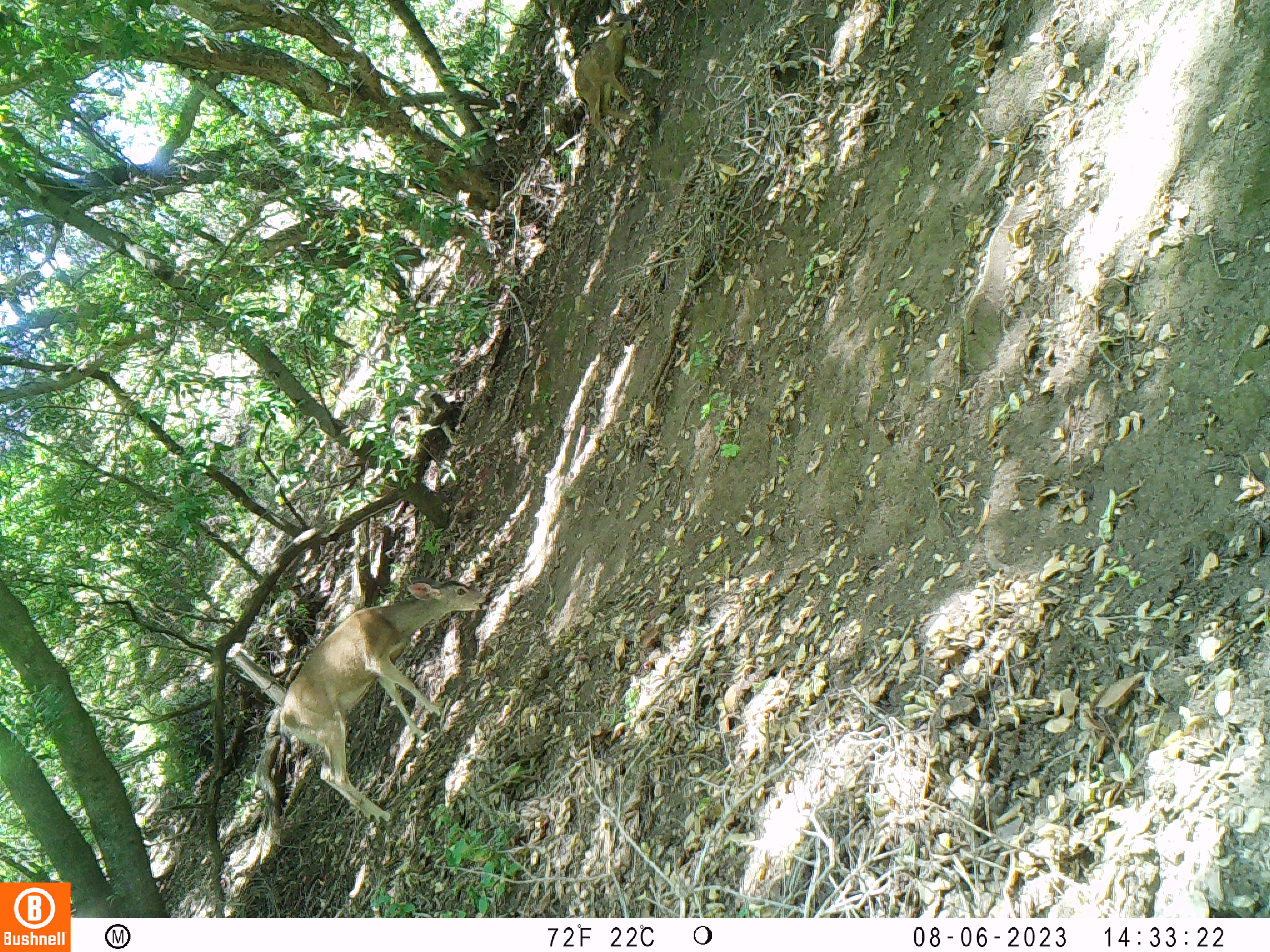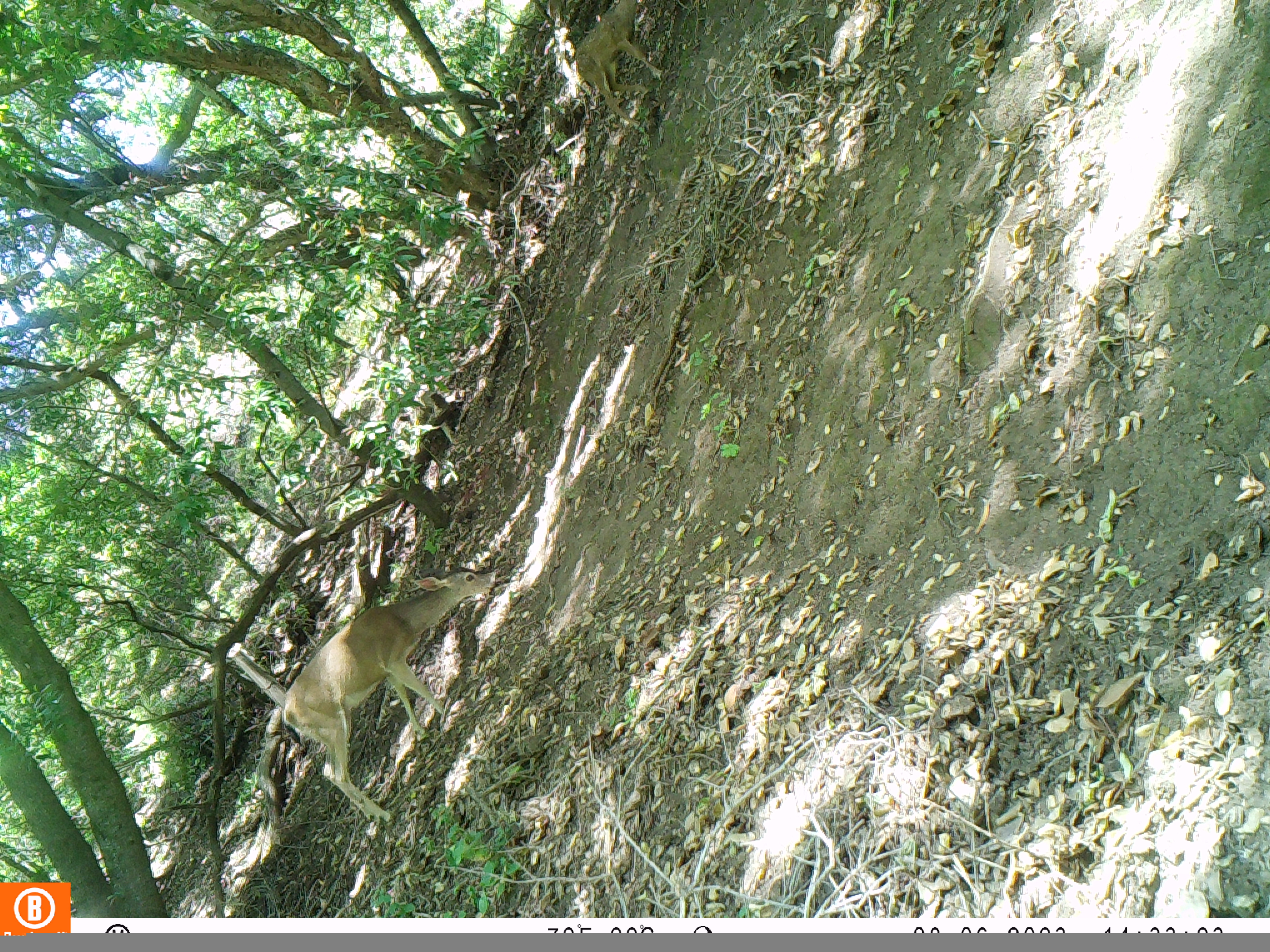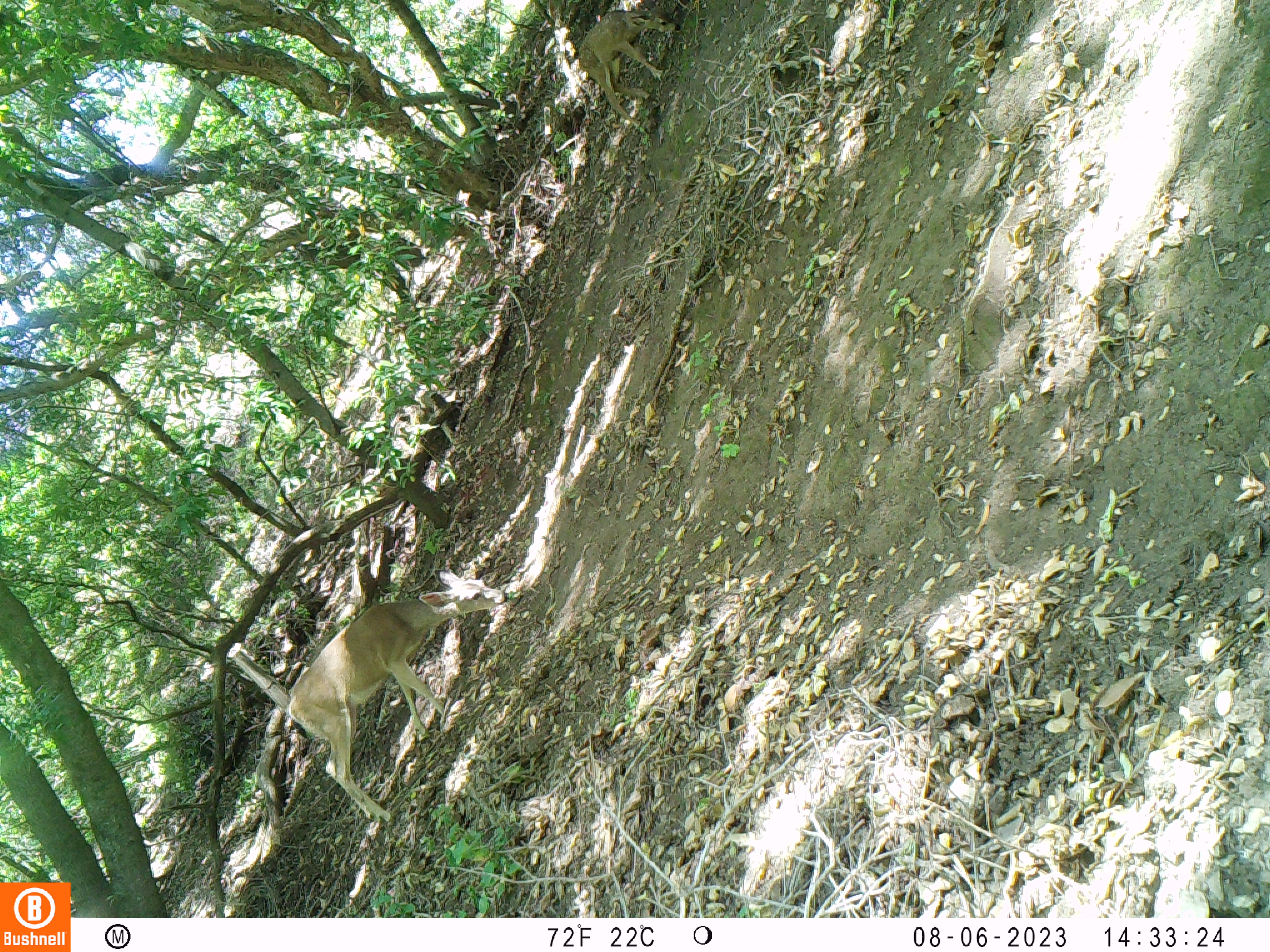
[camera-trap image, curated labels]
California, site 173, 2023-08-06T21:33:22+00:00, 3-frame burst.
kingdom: Animalia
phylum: Chordata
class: Mammalia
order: Artiodactyla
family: Cervidae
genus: Odocoileus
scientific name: Odocoileus hemionus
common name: mule deer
Mule deer (Odocoileus hemionus).